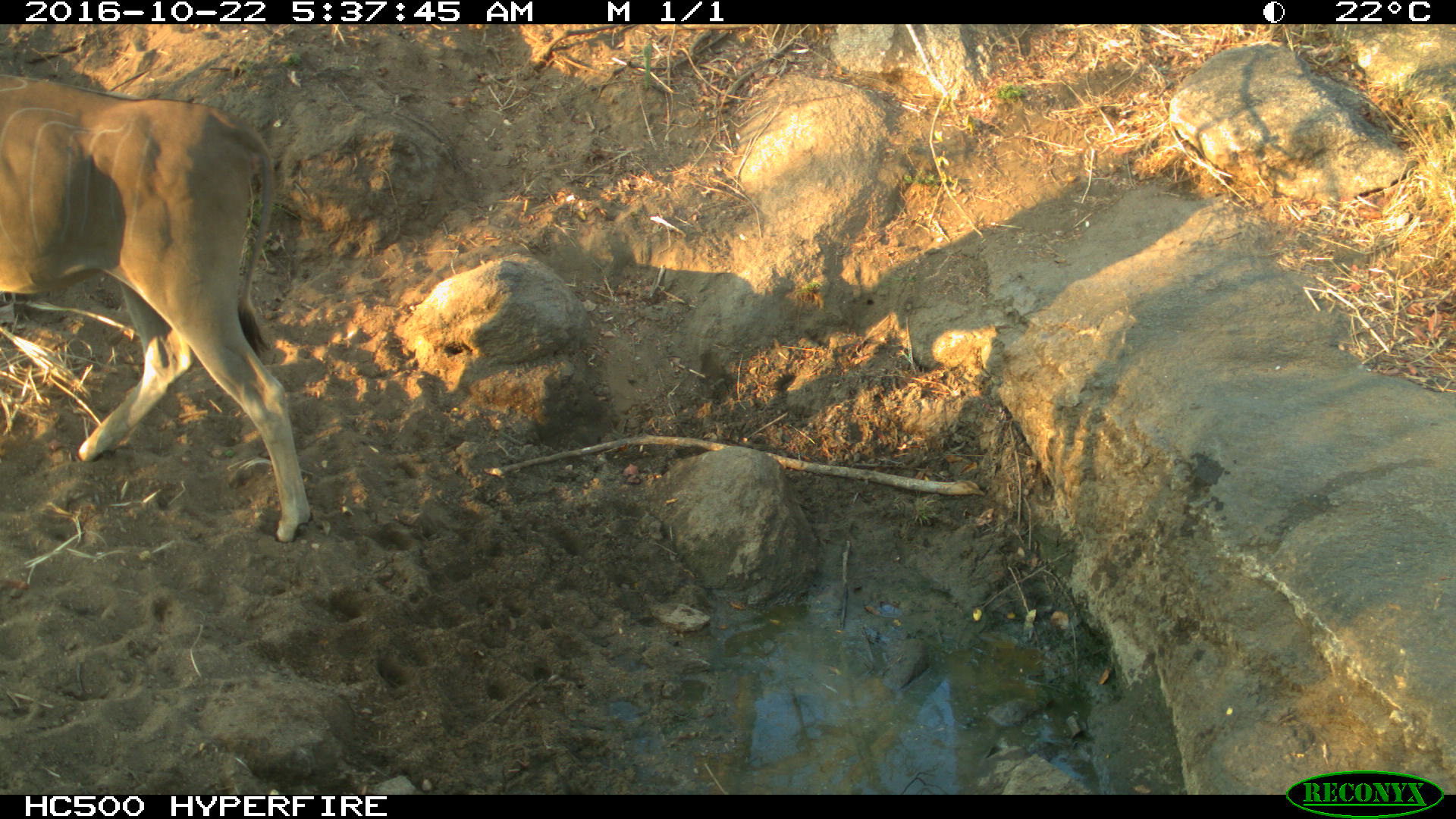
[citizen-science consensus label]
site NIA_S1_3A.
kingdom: Animalia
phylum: Chordata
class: Mammalia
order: Artiodactyla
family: Bovidae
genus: Tragelaphus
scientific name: Tragelaphus oryx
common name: eland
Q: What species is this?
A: Eland (Tragelaphus oryx).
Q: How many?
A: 1.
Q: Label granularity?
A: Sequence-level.